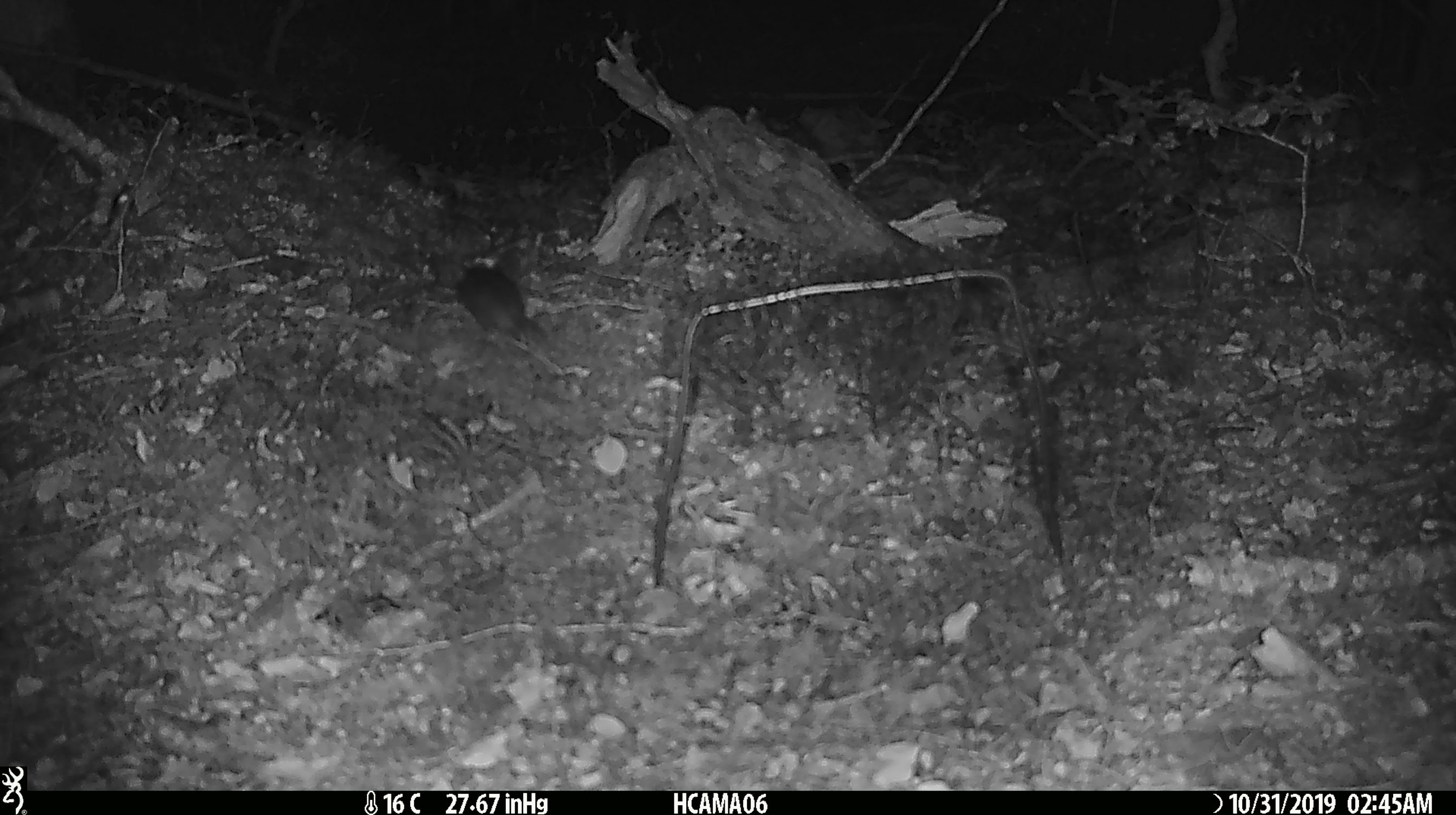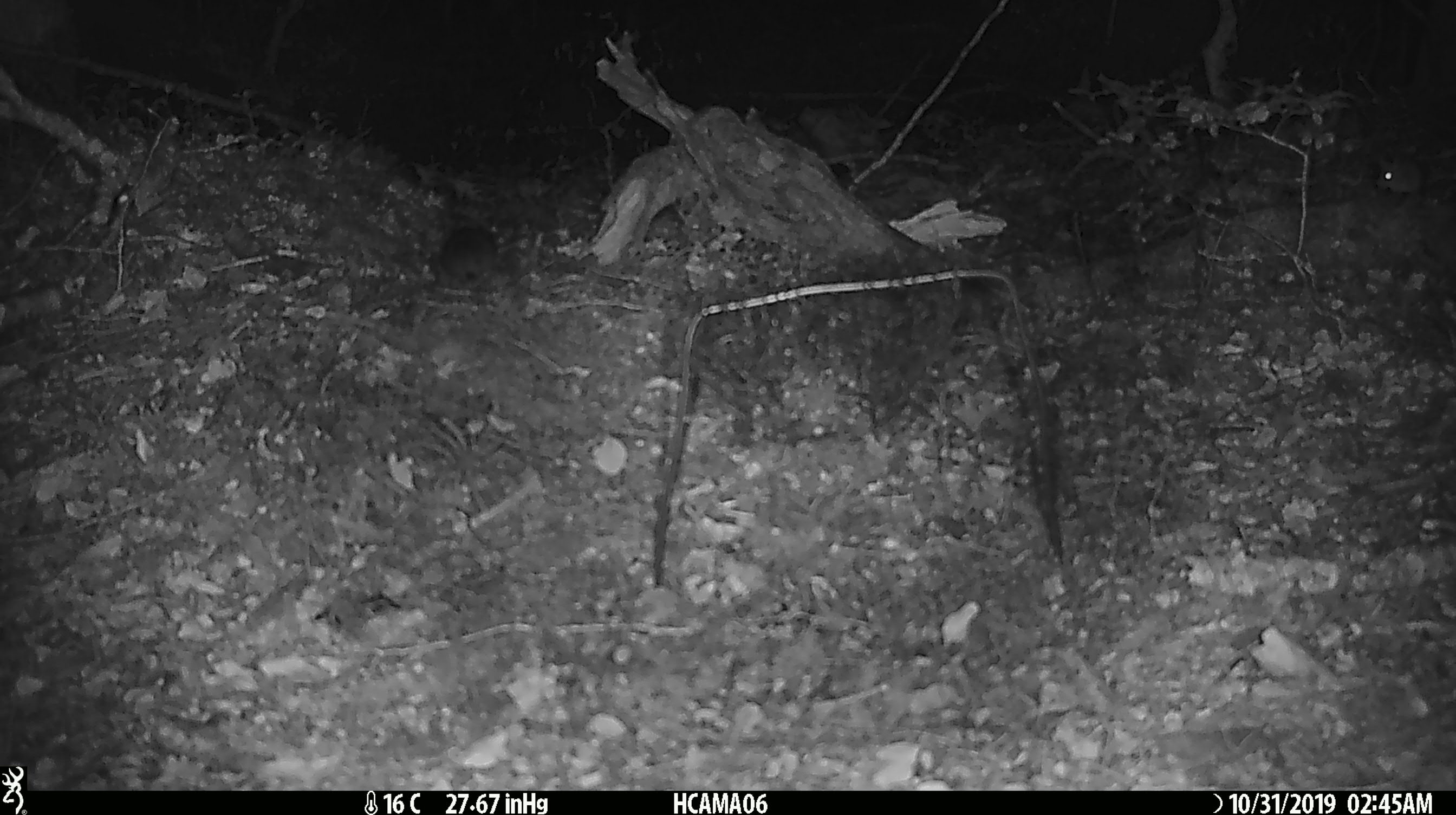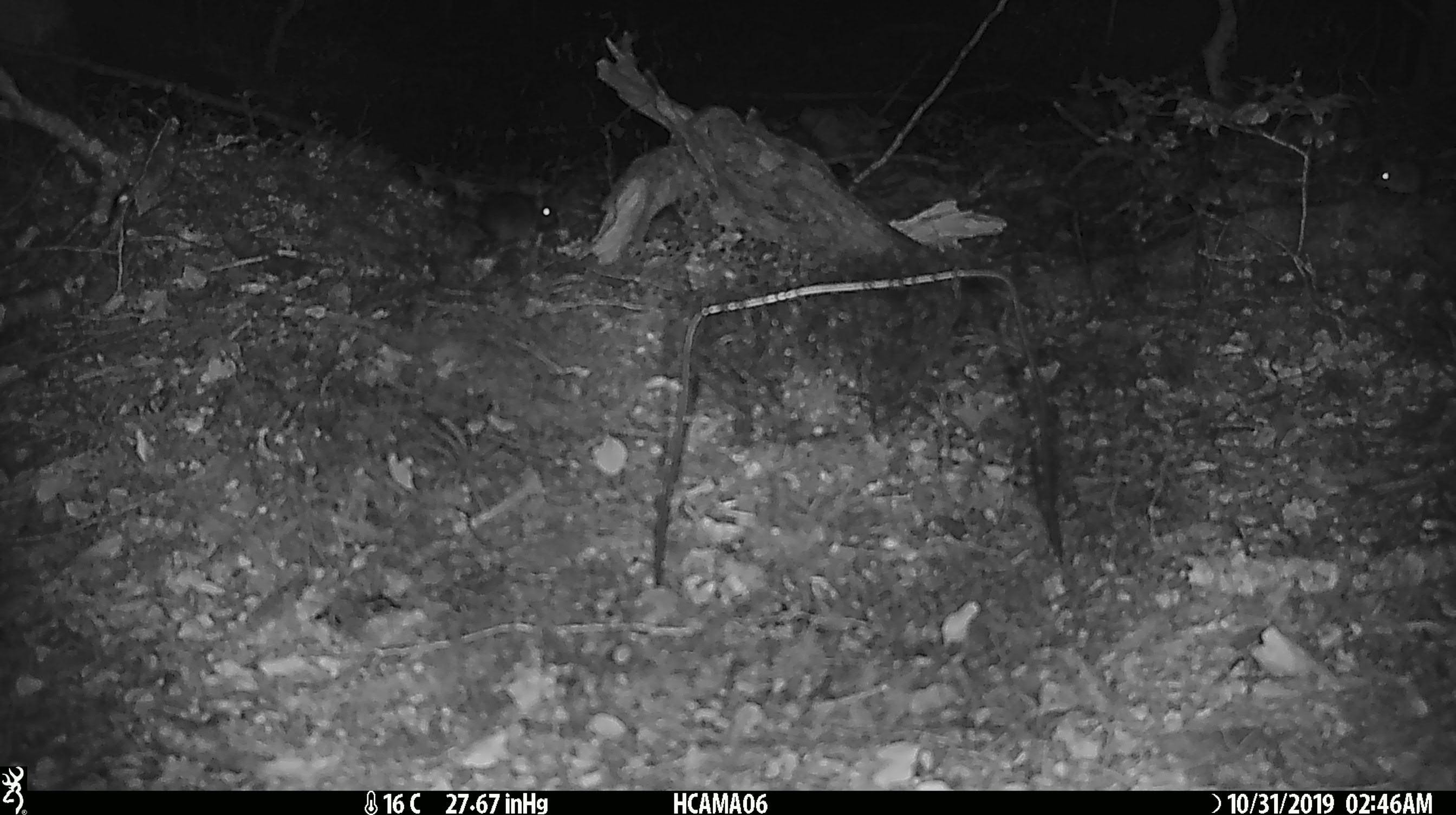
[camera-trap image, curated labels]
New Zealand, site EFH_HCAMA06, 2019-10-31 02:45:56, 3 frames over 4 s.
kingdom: Animalia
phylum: Chordata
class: Mammalia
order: Rodentia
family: Muridae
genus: Mus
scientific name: Mus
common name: mouse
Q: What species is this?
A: Mouse (Mus).